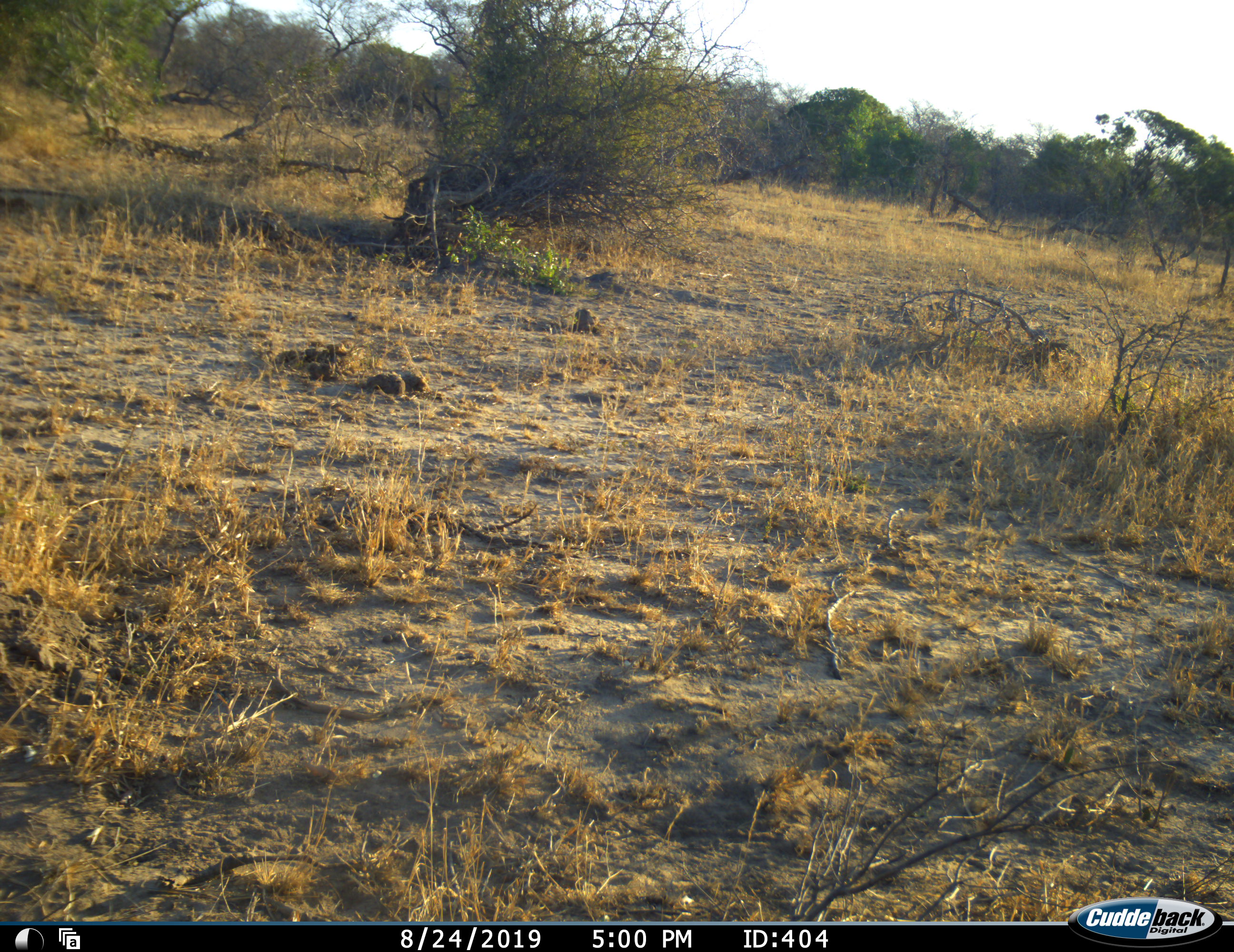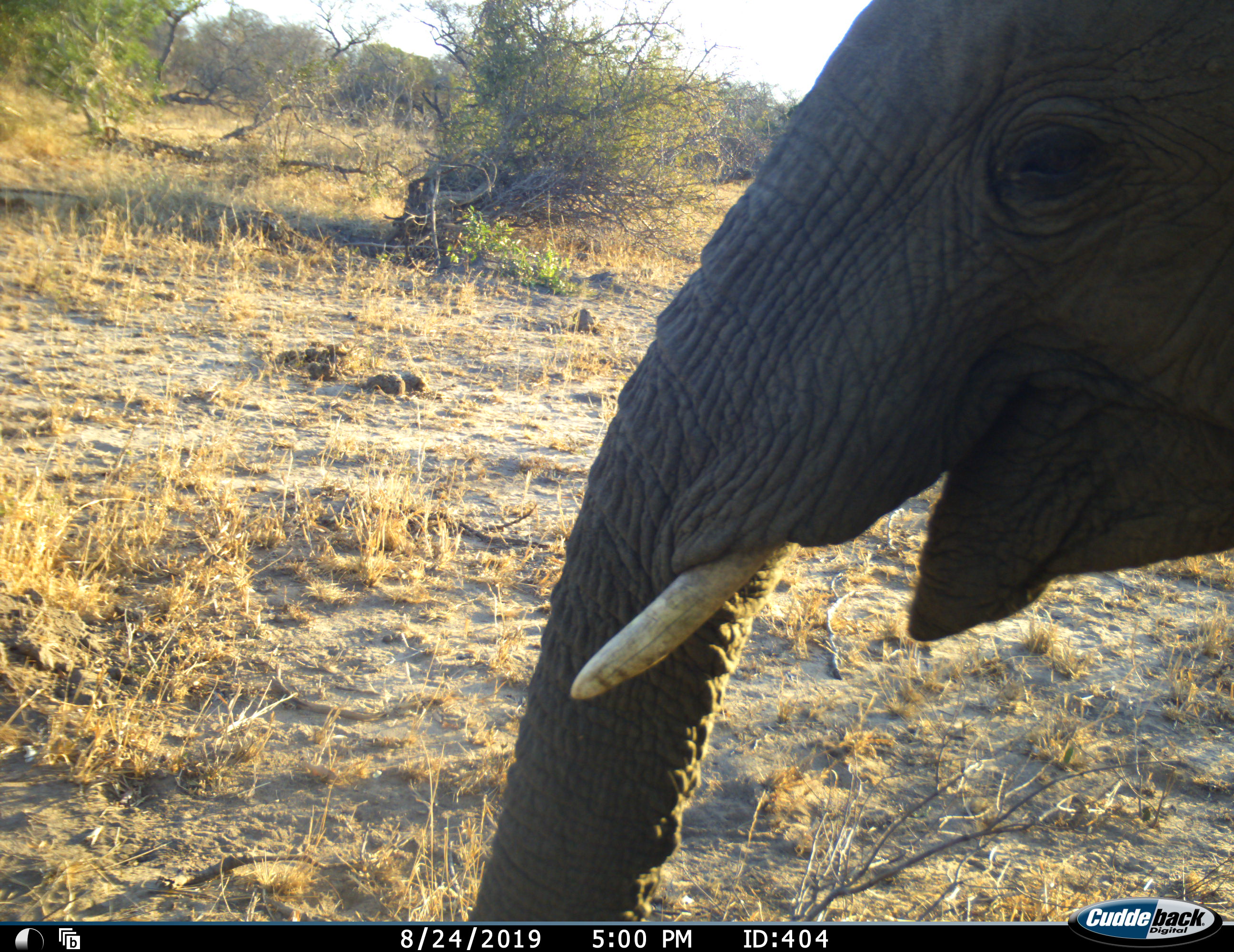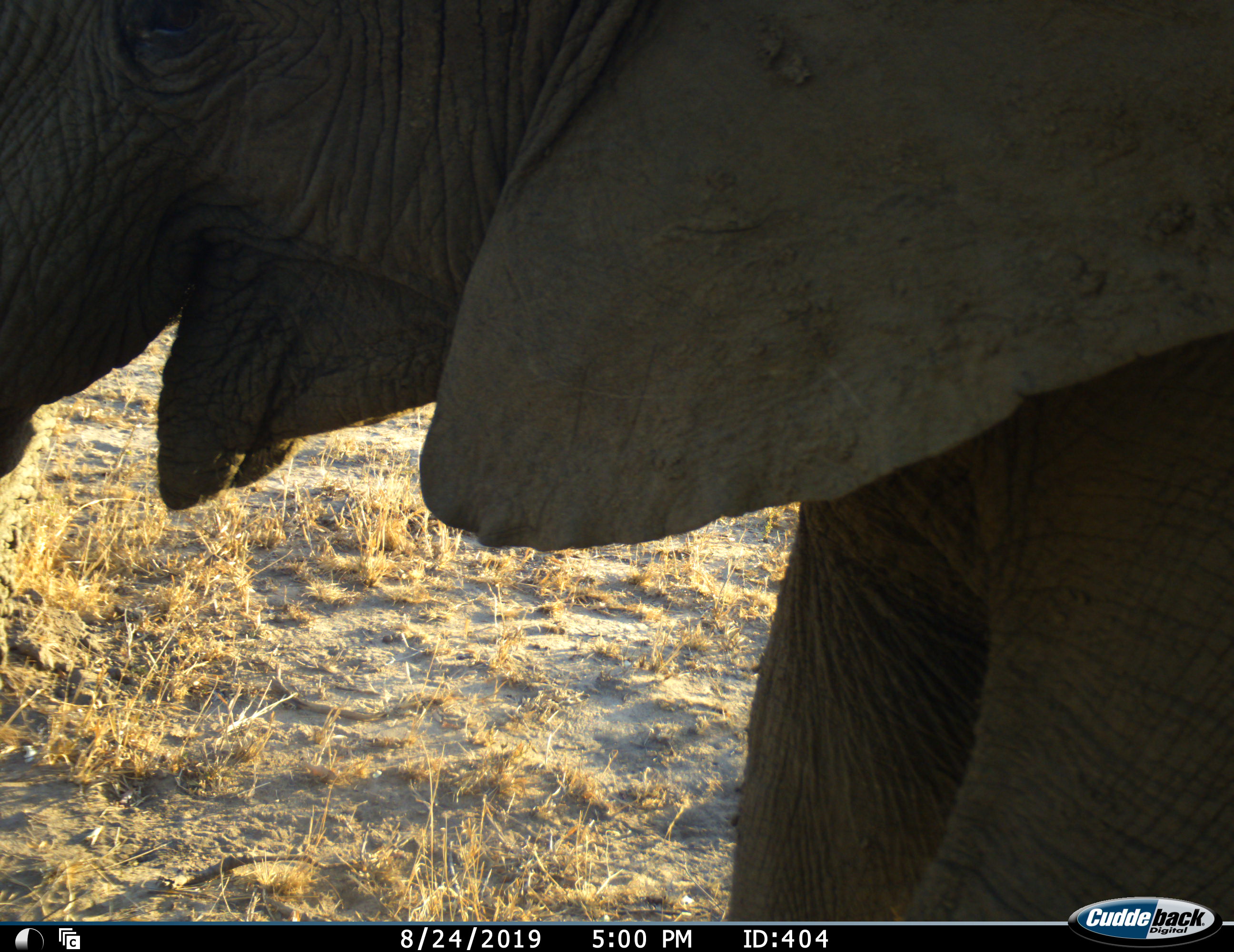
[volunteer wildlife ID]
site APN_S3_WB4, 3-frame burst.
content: unidentified animal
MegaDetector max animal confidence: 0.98